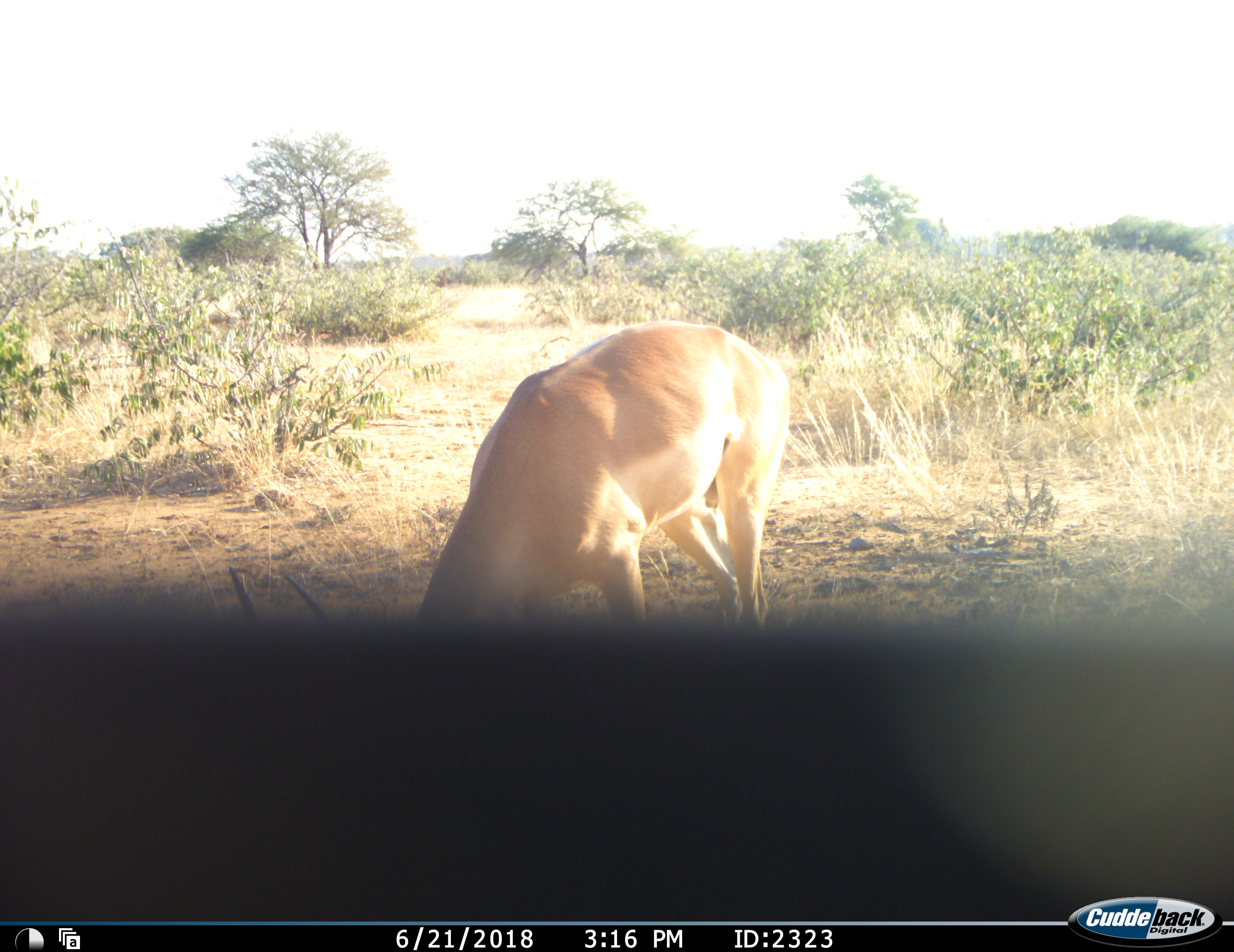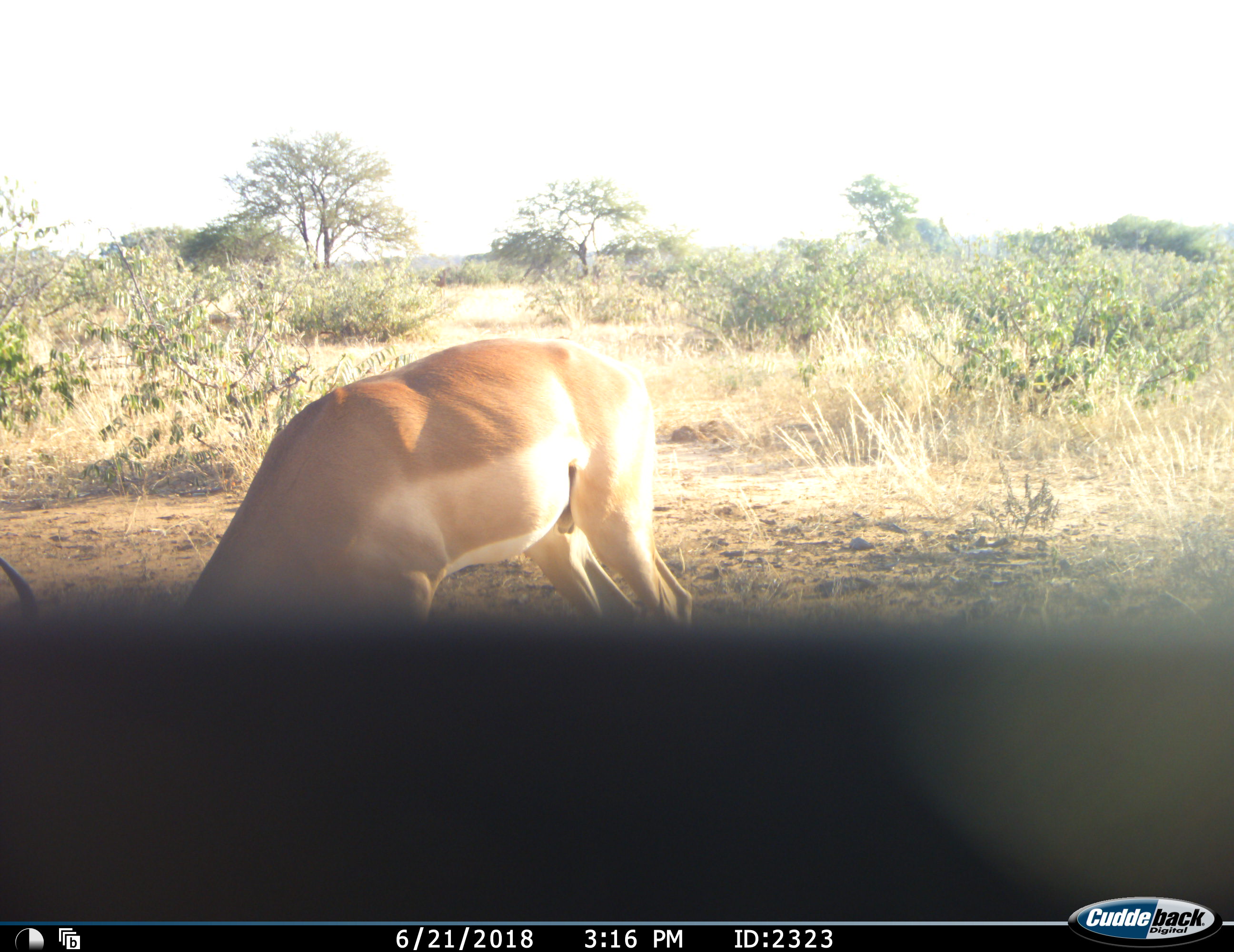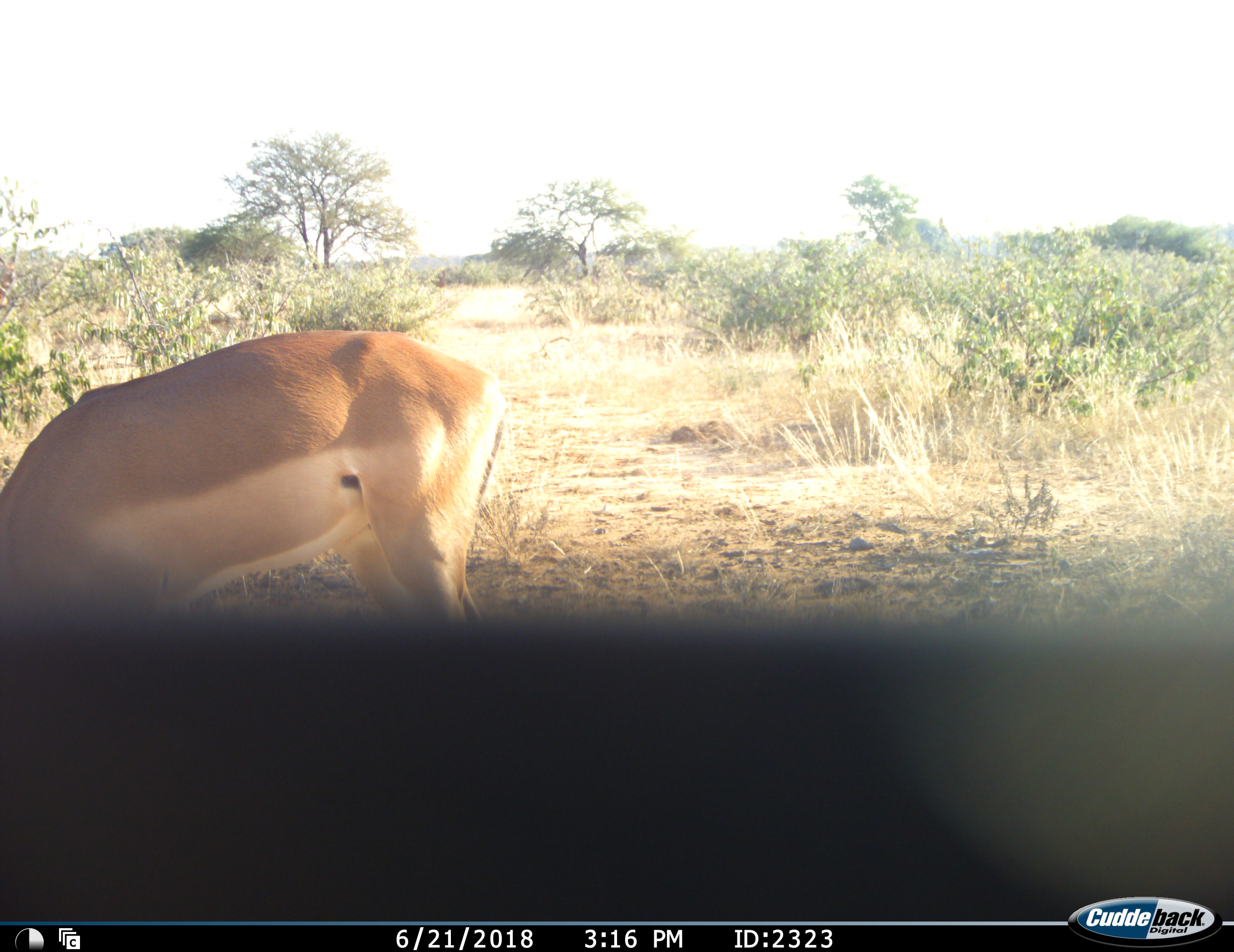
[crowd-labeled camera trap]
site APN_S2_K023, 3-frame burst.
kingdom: Animalia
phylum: Chordata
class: Mammalia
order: Artiodactyla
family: Bovidae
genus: Aepyceros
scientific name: Aepyceros melampus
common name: impala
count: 1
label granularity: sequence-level